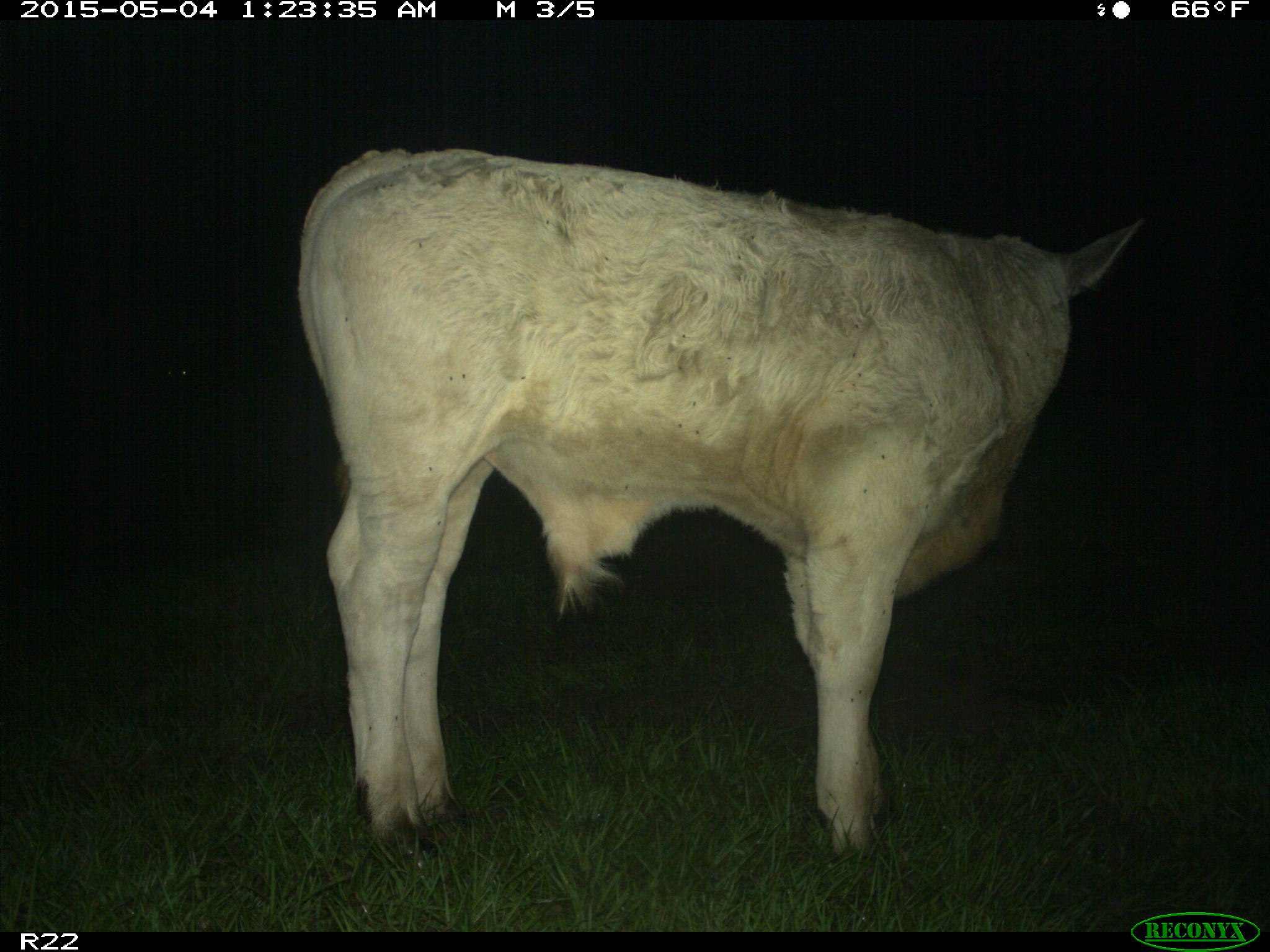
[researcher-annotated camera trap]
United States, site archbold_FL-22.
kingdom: Animalia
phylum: Chordata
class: Mammalia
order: Artiodactyla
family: Bovidae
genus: Bos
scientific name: Bos taurus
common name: domestic cow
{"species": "Bos taurus (domestic cow)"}